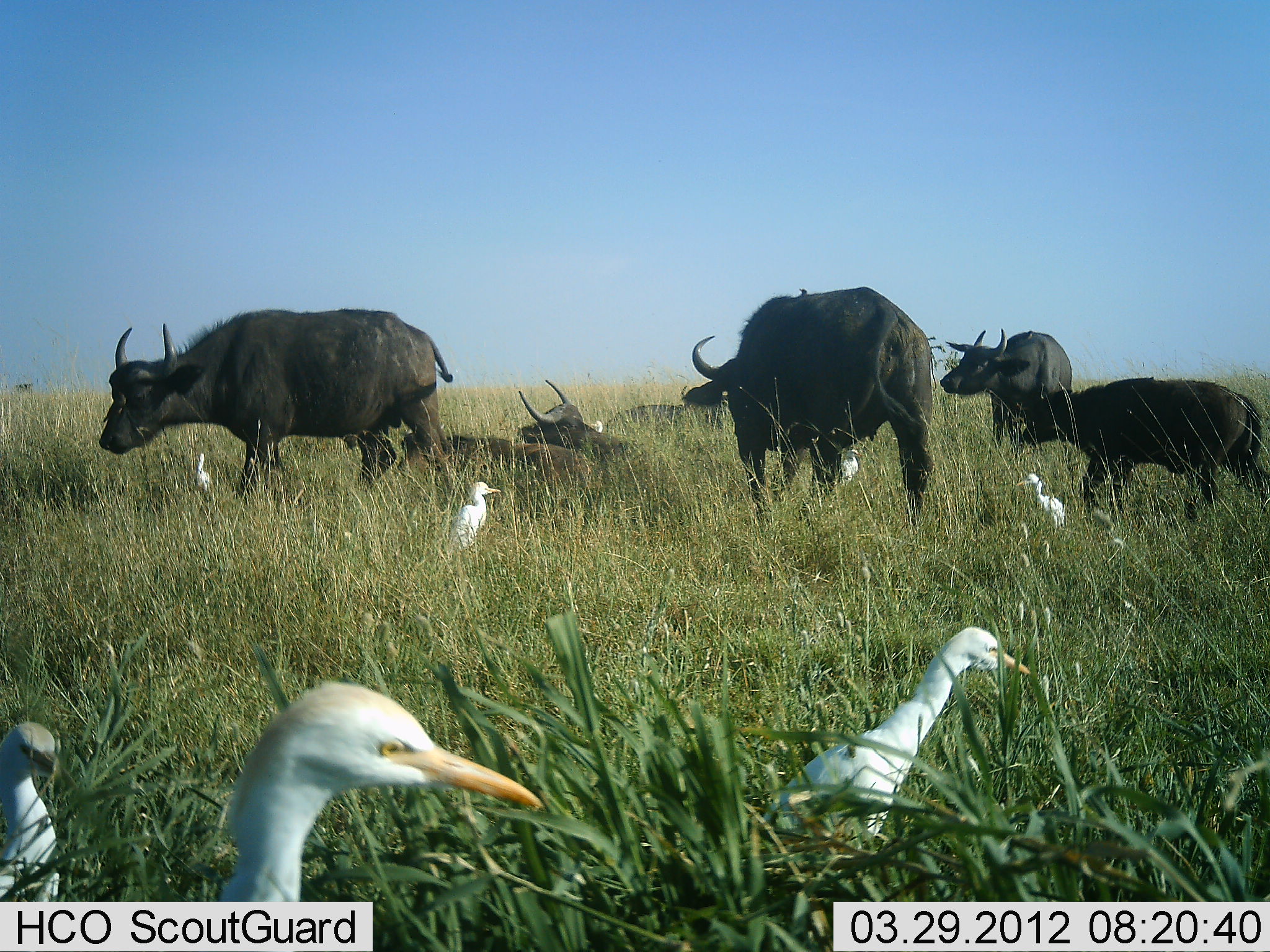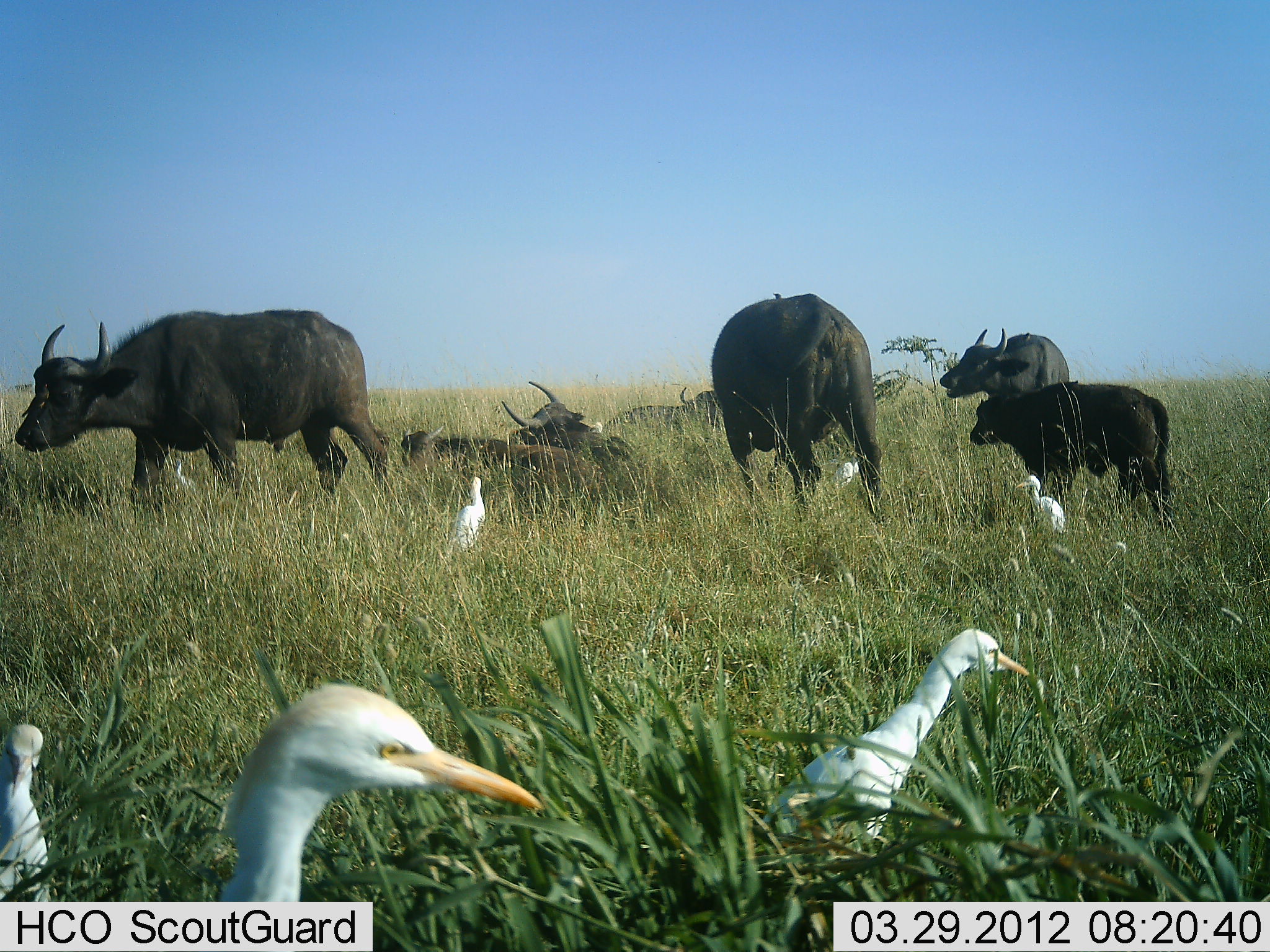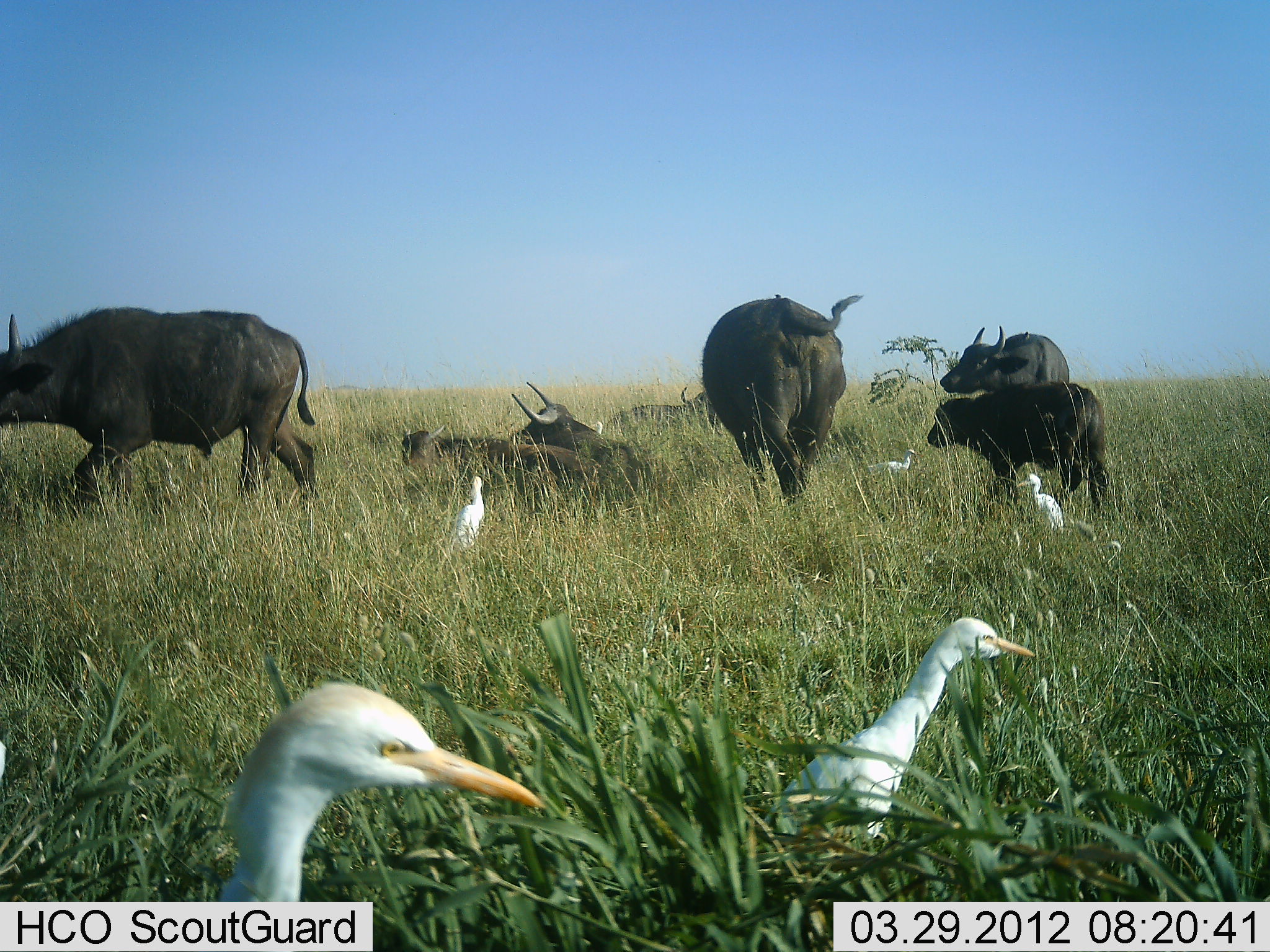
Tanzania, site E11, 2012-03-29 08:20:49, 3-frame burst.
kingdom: Animalia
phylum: Chordata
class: Mammalia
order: Artiodactyla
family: Bovidae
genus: Syncerus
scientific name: Syncerus caffer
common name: cape buffalo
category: buffalo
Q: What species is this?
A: Buffalo (cape buffalo) (Syncerus caffer).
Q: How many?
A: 7.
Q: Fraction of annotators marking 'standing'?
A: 69%.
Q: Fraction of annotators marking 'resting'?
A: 92%.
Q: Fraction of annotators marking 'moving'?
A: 46%.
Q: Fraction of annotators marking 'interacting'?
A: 0%.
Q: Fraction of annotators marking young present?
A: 77%.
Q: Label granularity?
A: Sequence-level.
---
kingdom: Animalia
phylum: Chordata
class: Aves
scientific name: Aves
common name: bird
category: otherbird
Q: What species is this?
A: Otherbird (bird) (Aves).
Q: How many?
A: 8.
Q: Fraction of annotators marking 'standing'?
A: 82%.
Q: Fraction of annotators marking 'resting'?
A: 9%.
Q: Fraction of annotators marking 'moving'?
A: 27%.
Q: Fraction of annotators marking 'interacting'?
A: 0%.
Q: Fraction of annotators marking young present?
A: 9%.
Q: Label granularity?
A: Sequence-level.